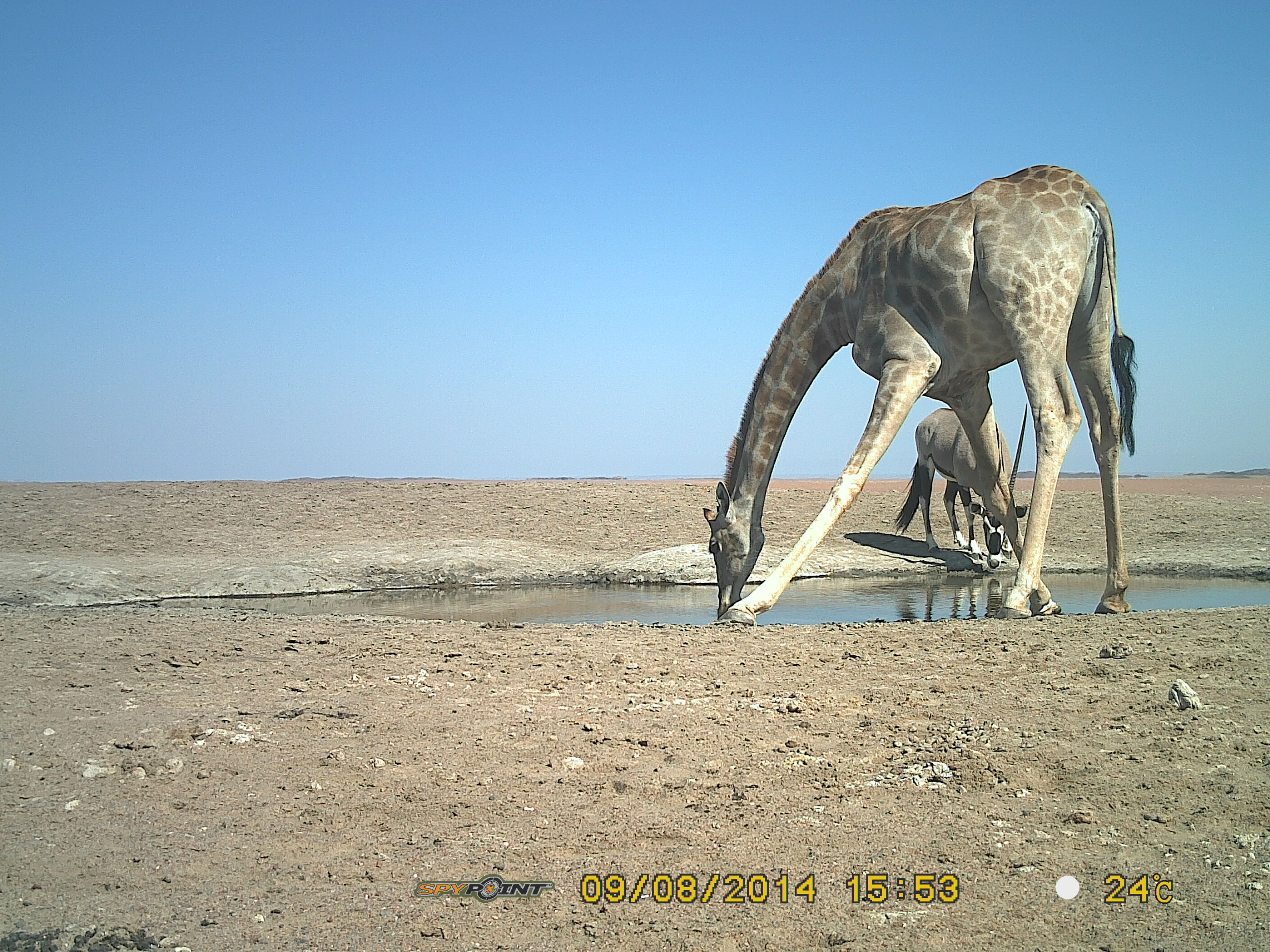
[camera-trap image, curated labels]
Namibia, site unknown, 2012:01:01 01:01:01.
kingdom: Animalia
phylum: Chordata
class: Mammalia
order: Artiodactyla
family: Giraffidae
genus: Giraffa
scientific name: Giraffa camelopardalis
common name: giraffe